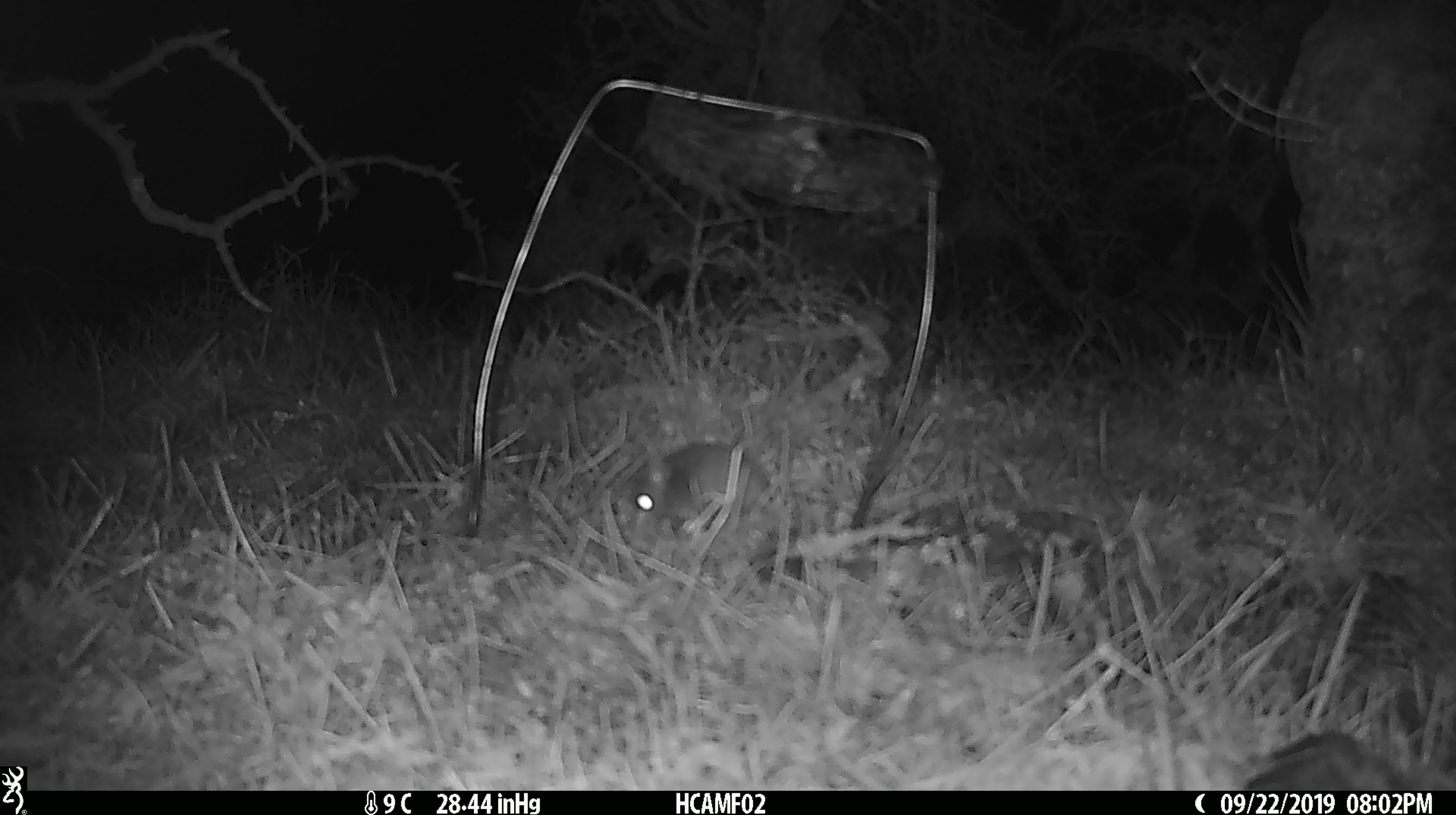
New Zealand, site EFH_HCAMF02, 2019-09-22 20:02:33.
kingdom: Animalia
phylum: Chordata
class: Mammalia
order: Rodentia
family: Muridae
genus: Mus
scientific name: Mus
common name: mouse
Mouse (Mus).